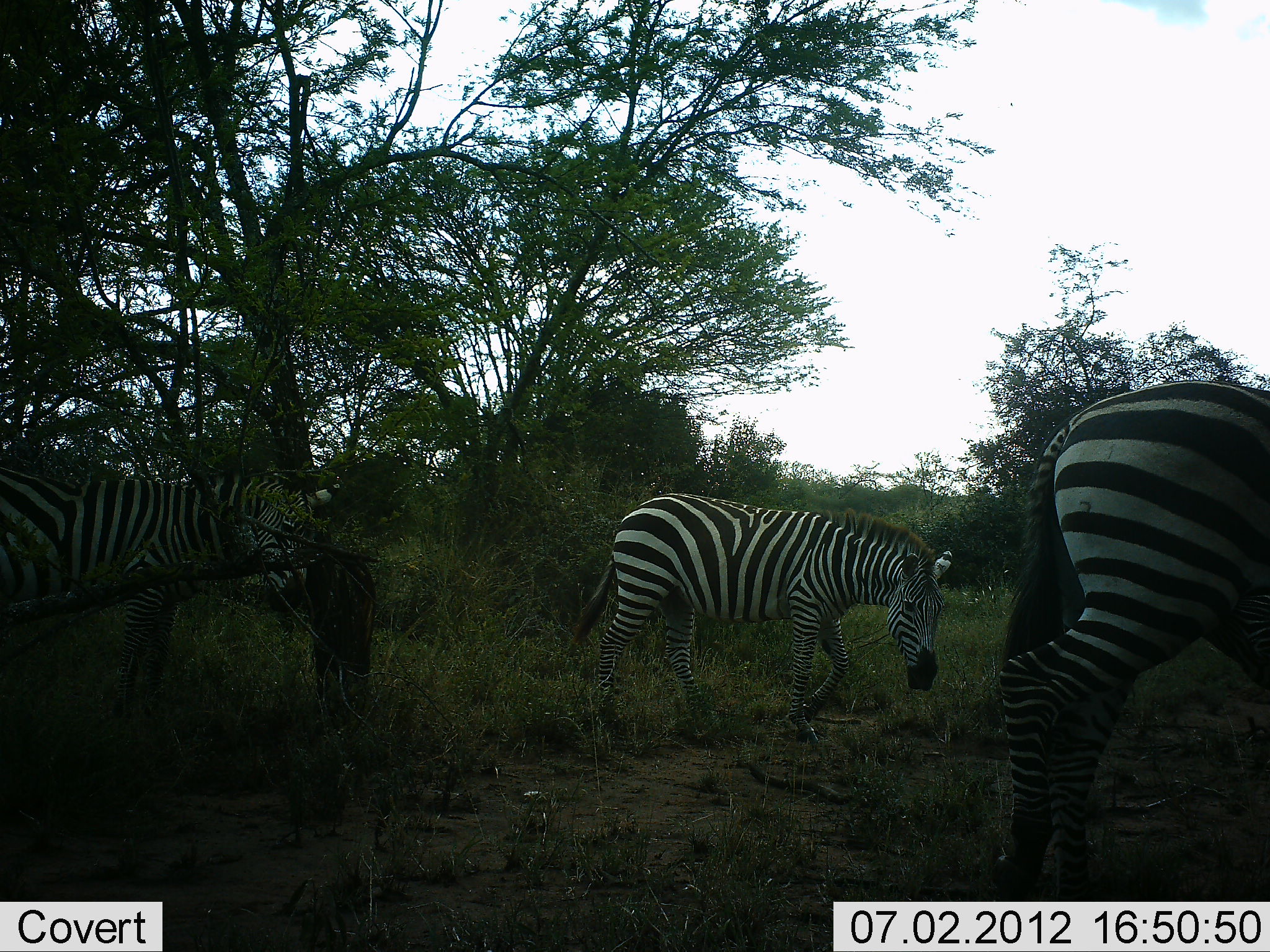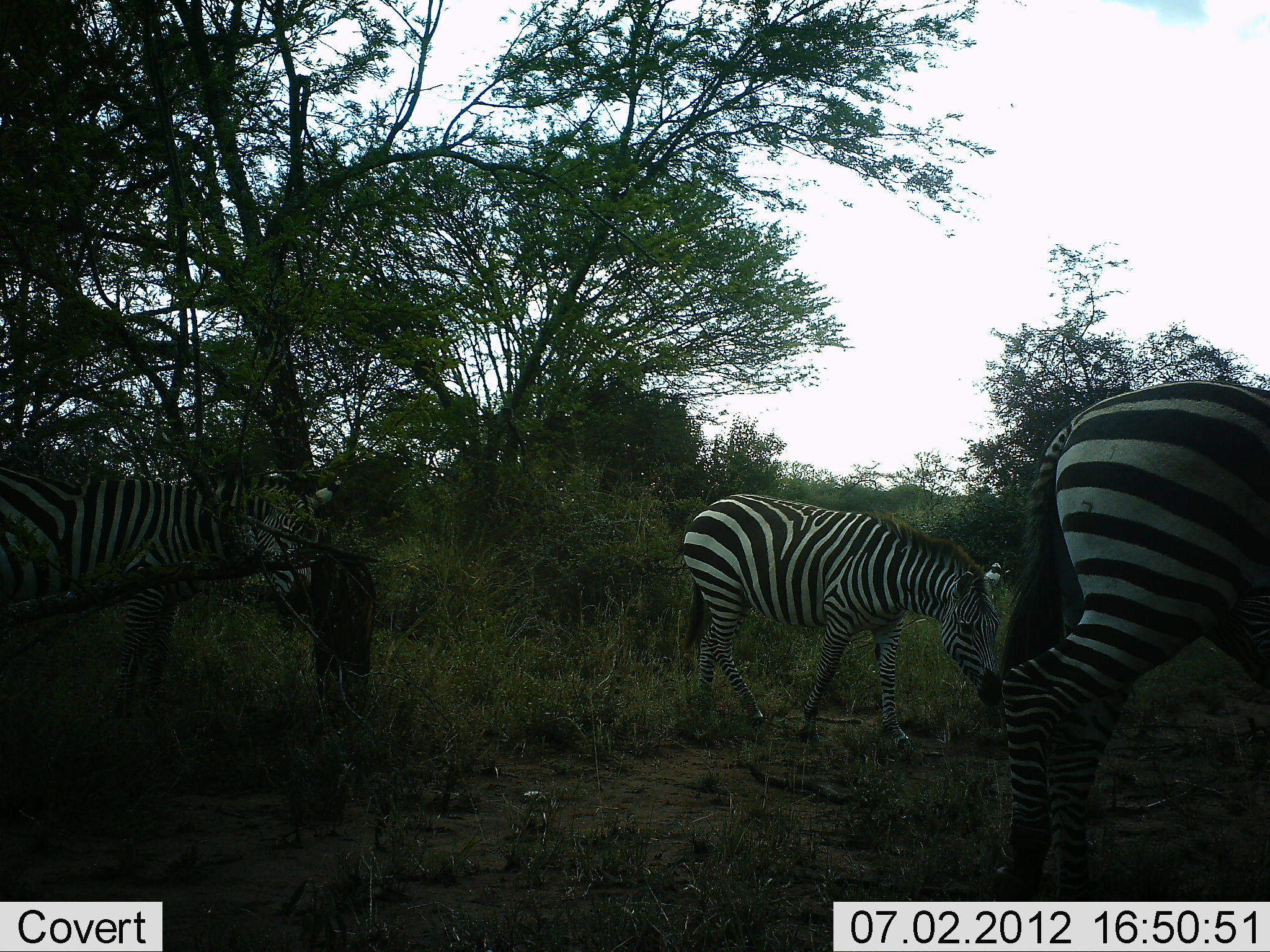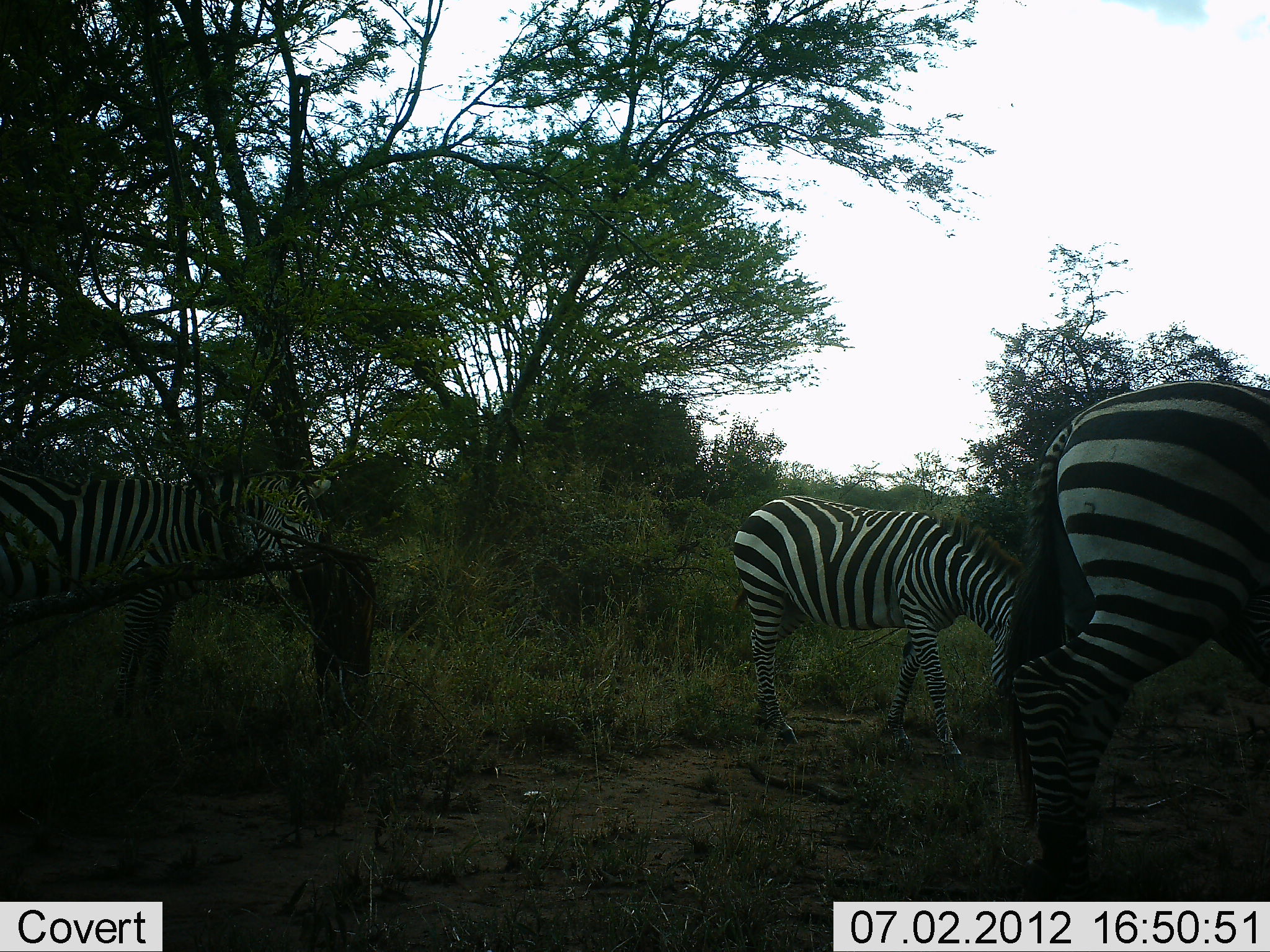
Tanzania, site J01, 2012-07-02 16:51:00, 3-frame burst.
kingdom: Animalia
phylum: Chordata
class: Mammalia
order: Perissodactyla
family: Equidae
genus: Equus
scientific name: Equus quagga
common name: plains zebra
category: zebra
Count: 3.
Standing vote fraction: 60%.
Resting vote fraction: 0%.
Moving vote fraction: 50%.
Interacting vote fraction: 0%.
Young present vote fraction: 10%.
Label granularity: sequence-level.